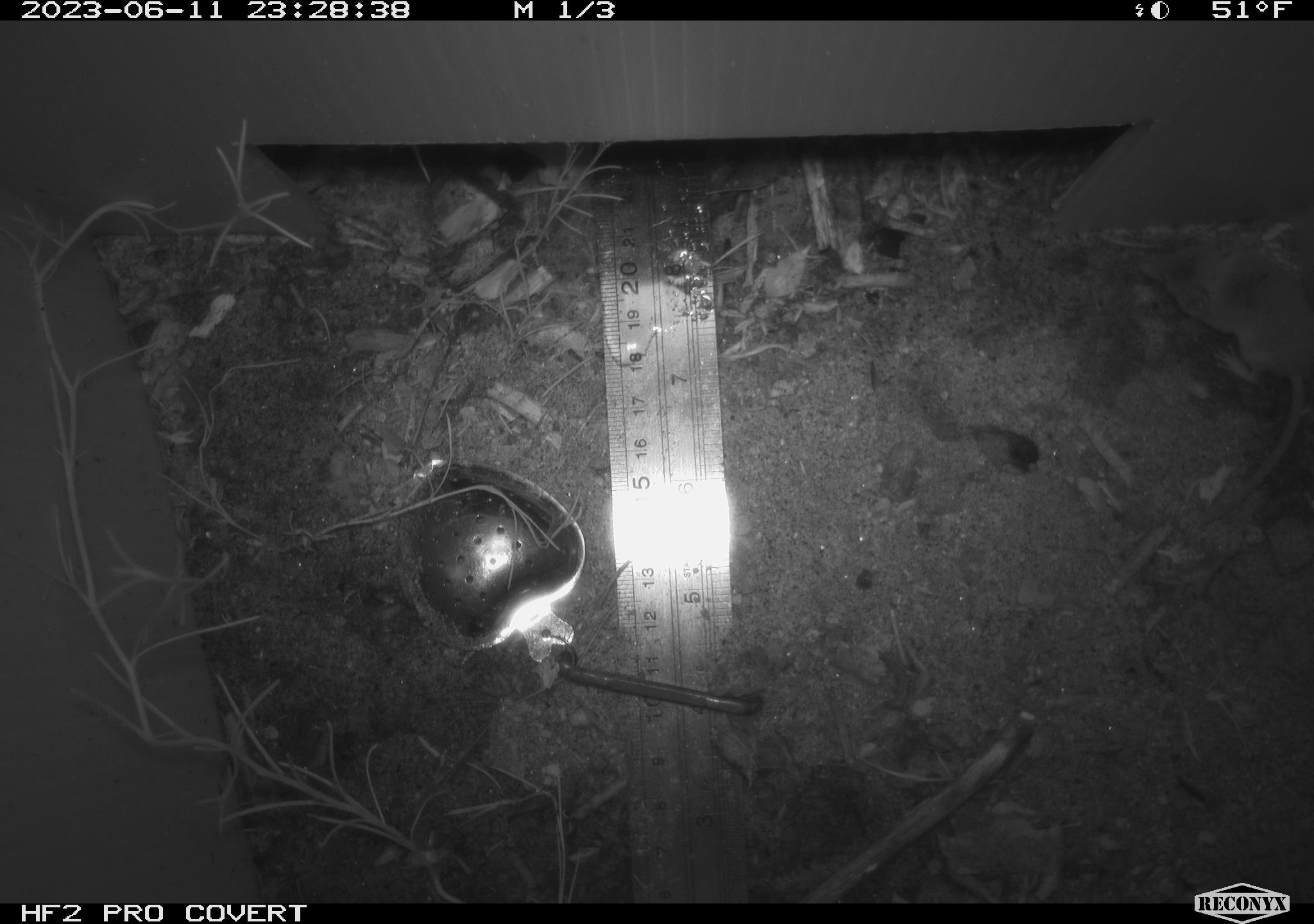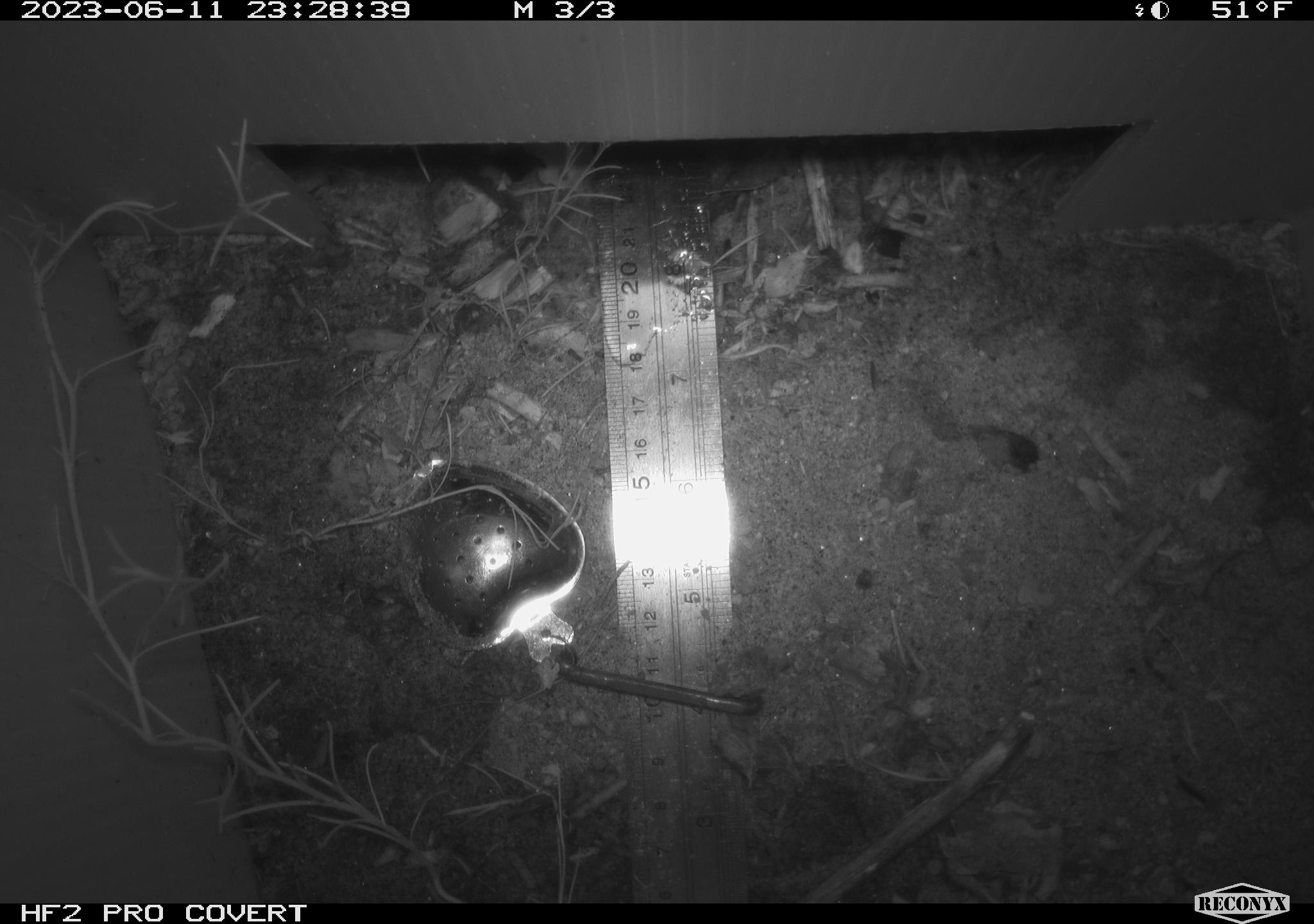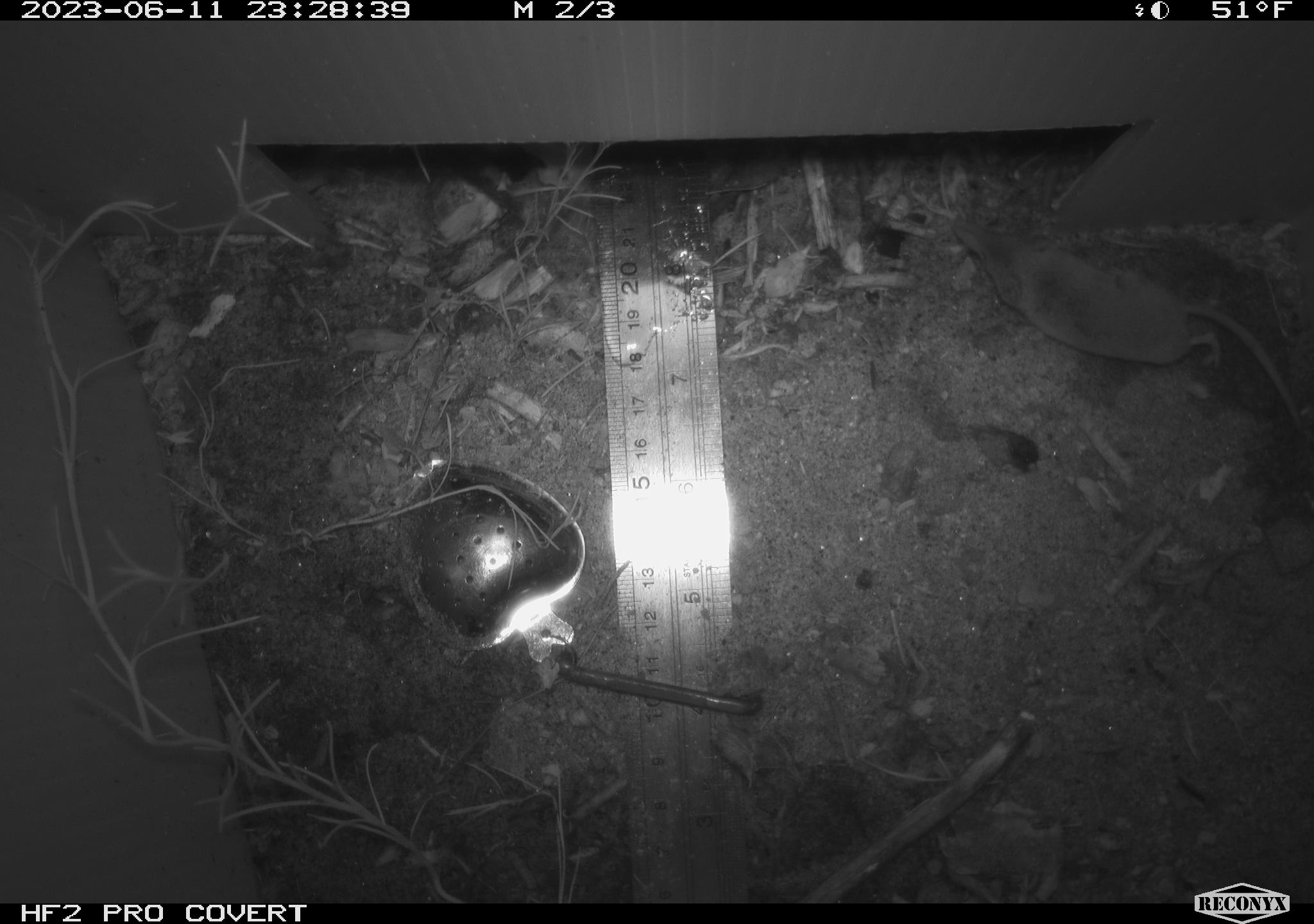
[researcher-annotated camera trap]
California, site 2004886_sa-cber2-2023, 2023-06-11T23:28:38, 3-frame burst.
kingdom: Animalia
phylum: Chordata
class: Mammalia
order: Eulipotyphla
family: Soricidae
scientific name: Soricidae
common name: shrews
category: soricidae family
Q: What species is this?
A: Soricidae family (shrews) (Soricidae).